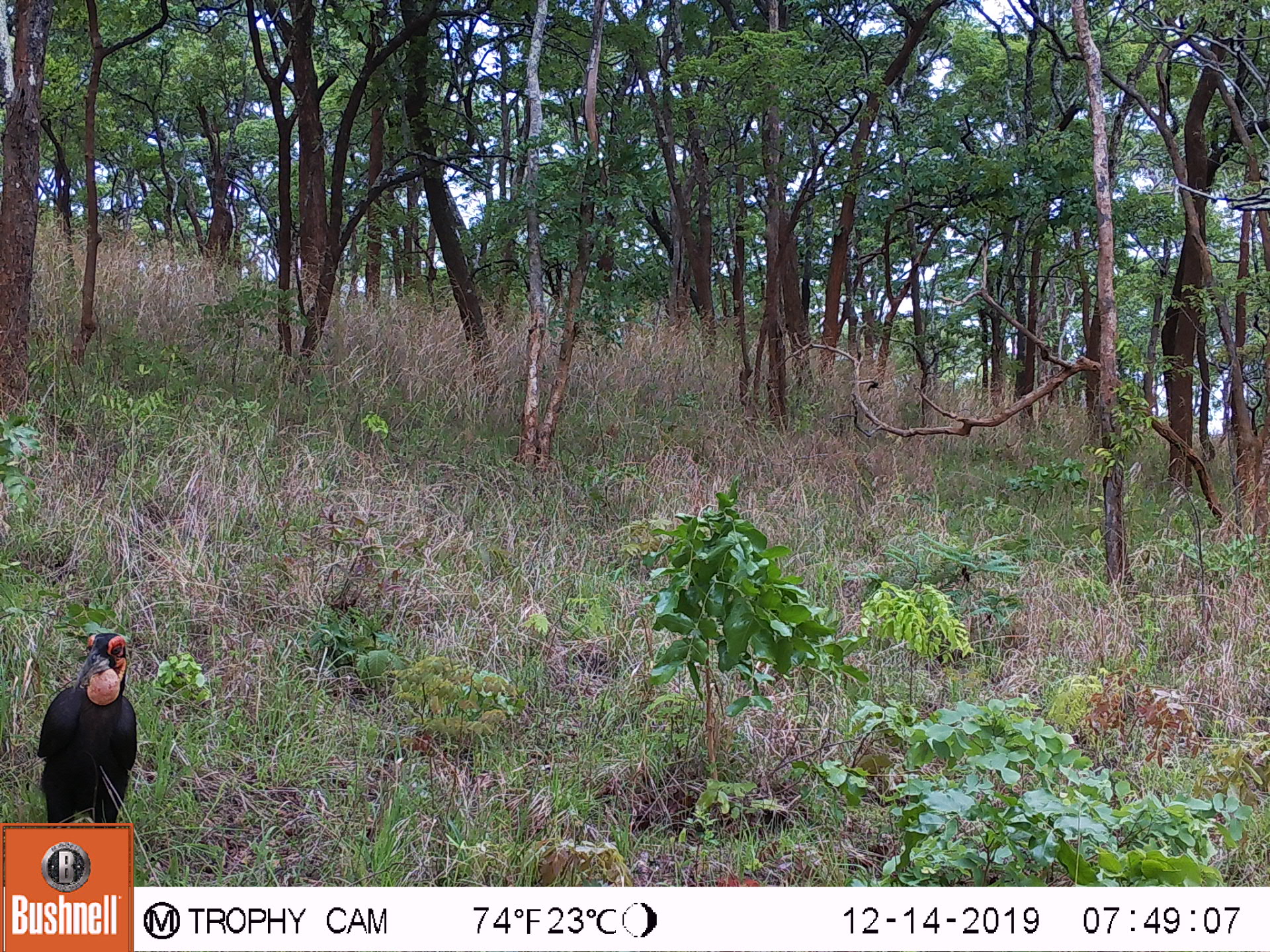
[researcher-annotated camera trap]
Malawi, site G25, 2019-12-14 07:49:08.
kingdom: Animalia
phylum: Chordata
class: Aves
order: Bucerotiformes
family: Bucorvidae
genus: Bucorvus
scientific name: Bucorvus leadbeateri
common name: southern ground hornbill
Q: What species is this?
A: Southern ground hornbill (Bucorvus leadbeateri).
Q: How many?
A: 1.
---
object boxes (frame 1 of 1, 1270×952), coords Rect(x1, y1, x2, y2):
southern ground hornbill: Rect(35, 631, 134, 822)